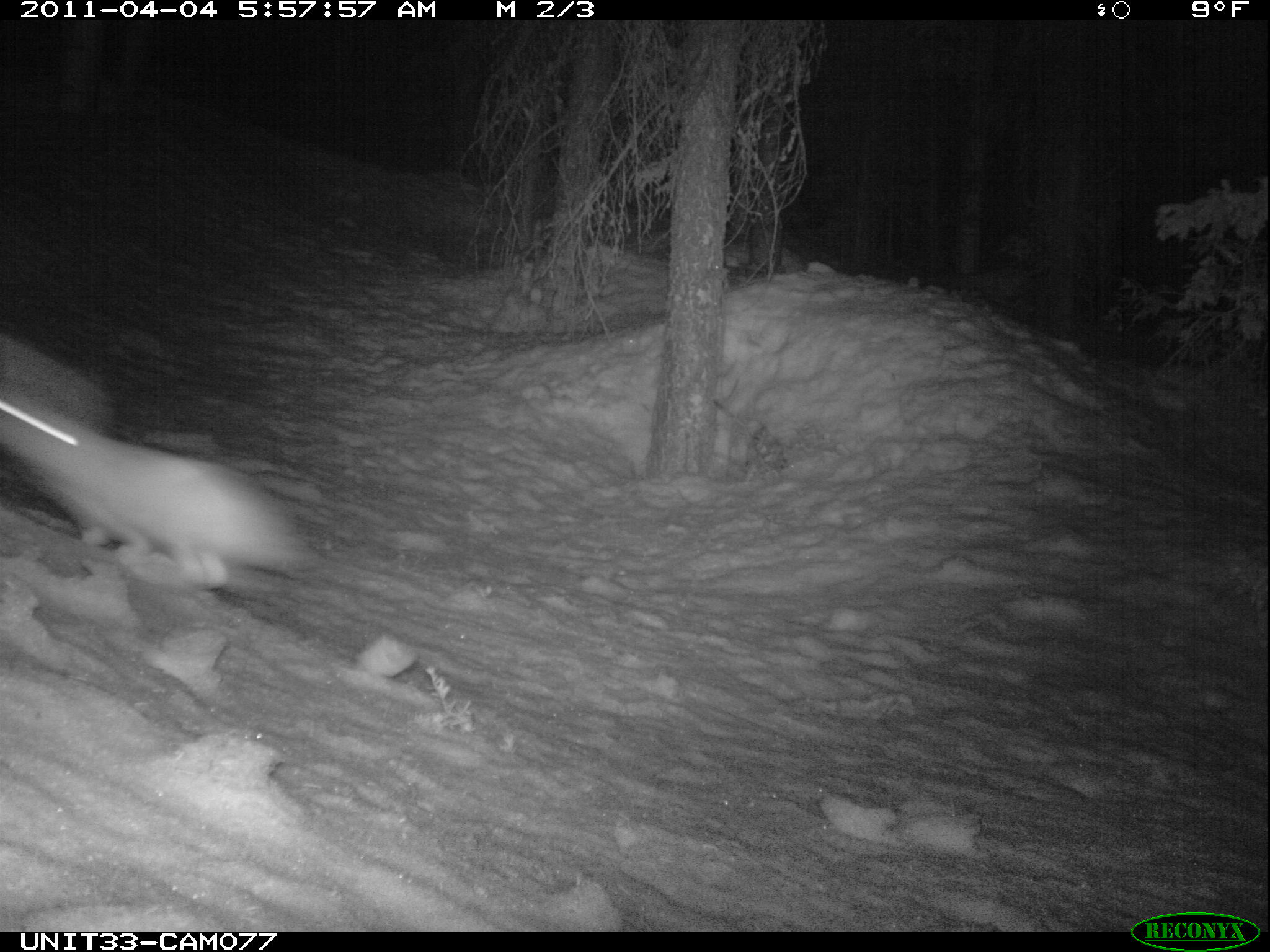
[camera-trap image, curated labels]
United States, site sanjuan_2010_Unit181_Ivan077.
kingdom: Animalia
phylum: Chordata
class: Mammalia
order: Lagomorpha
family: Leporidae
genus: Lepus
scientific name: Lepus americanus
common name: snowshoe hare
Lepus americanus (snowshoe hare).